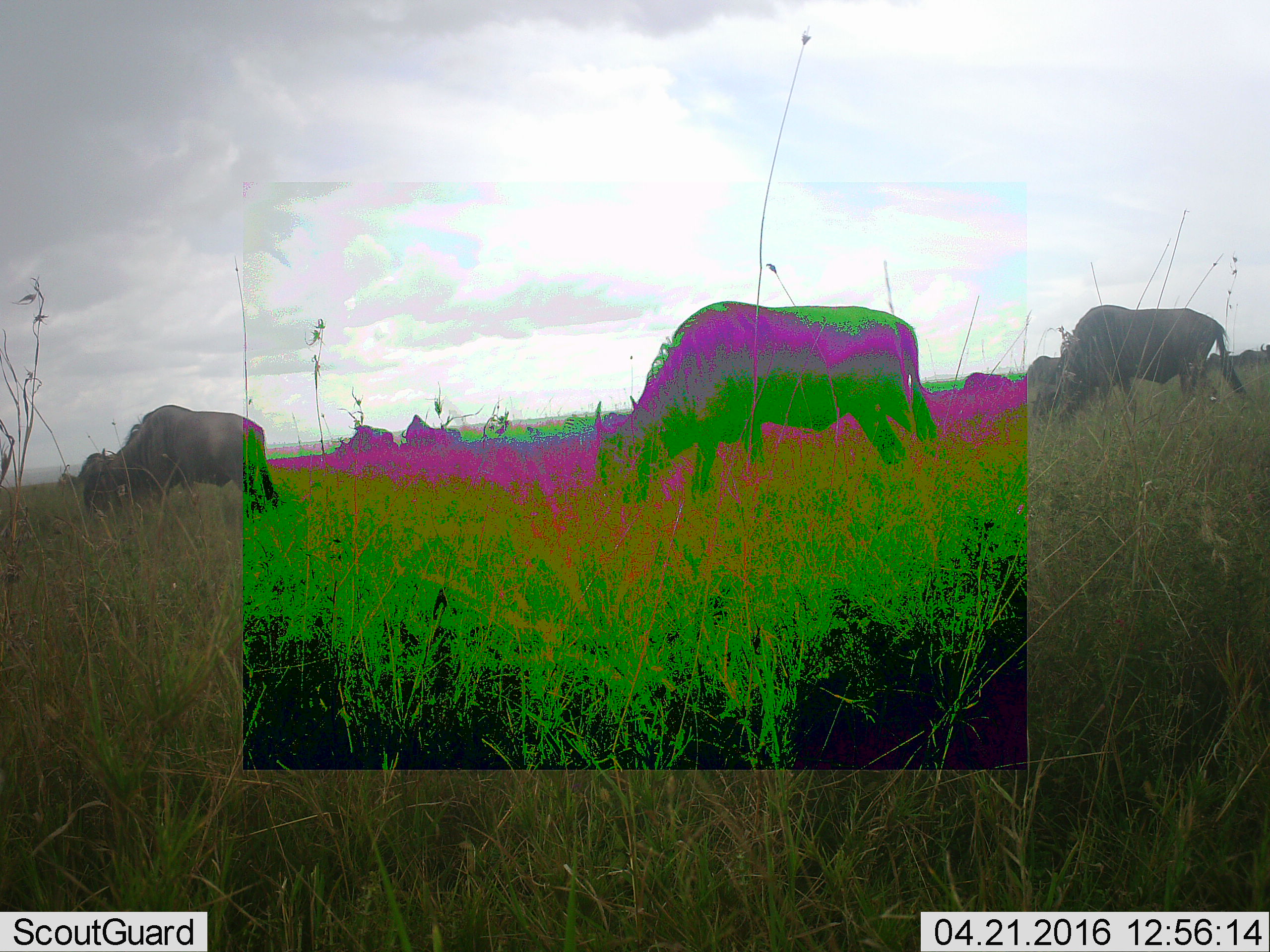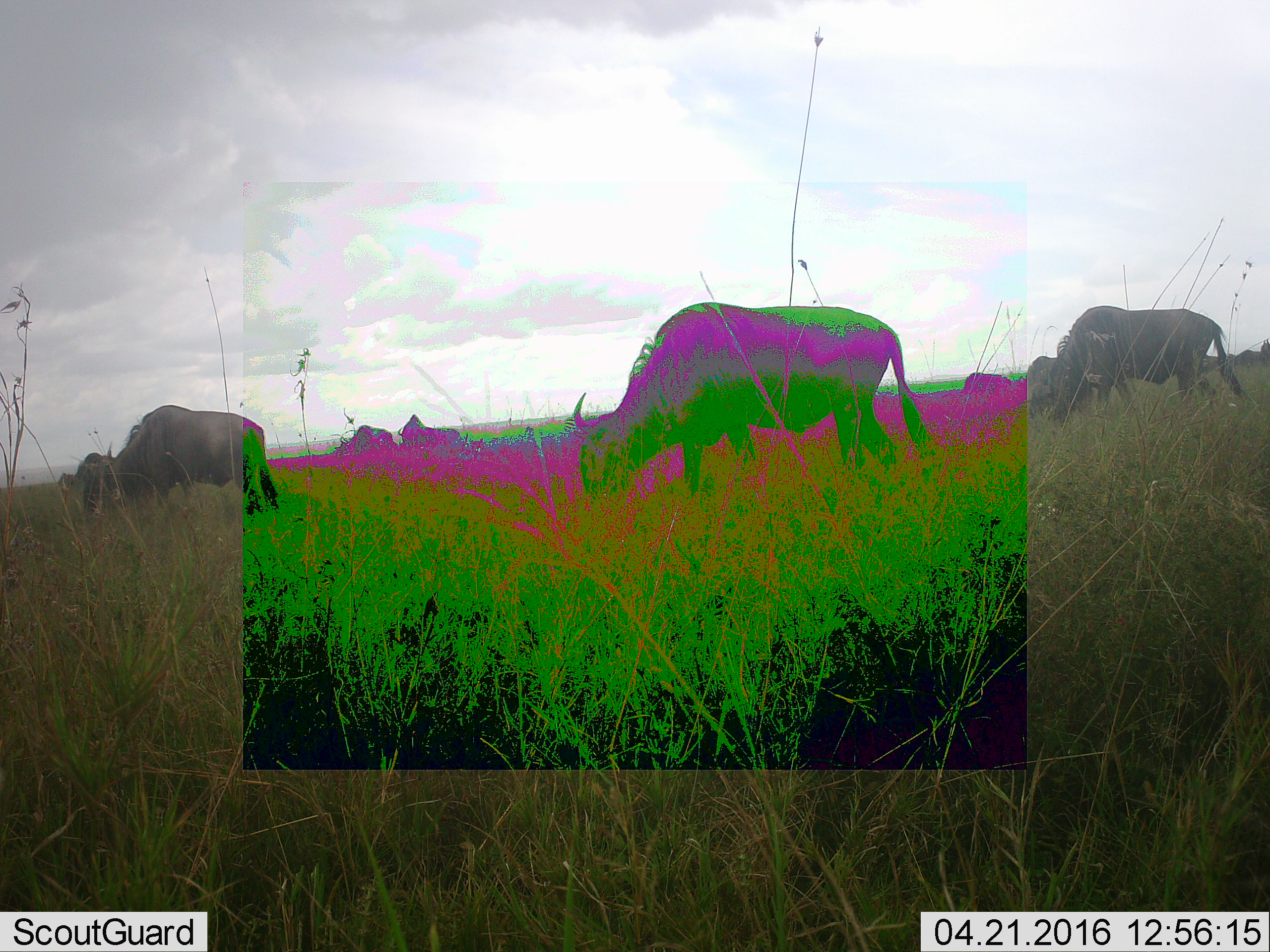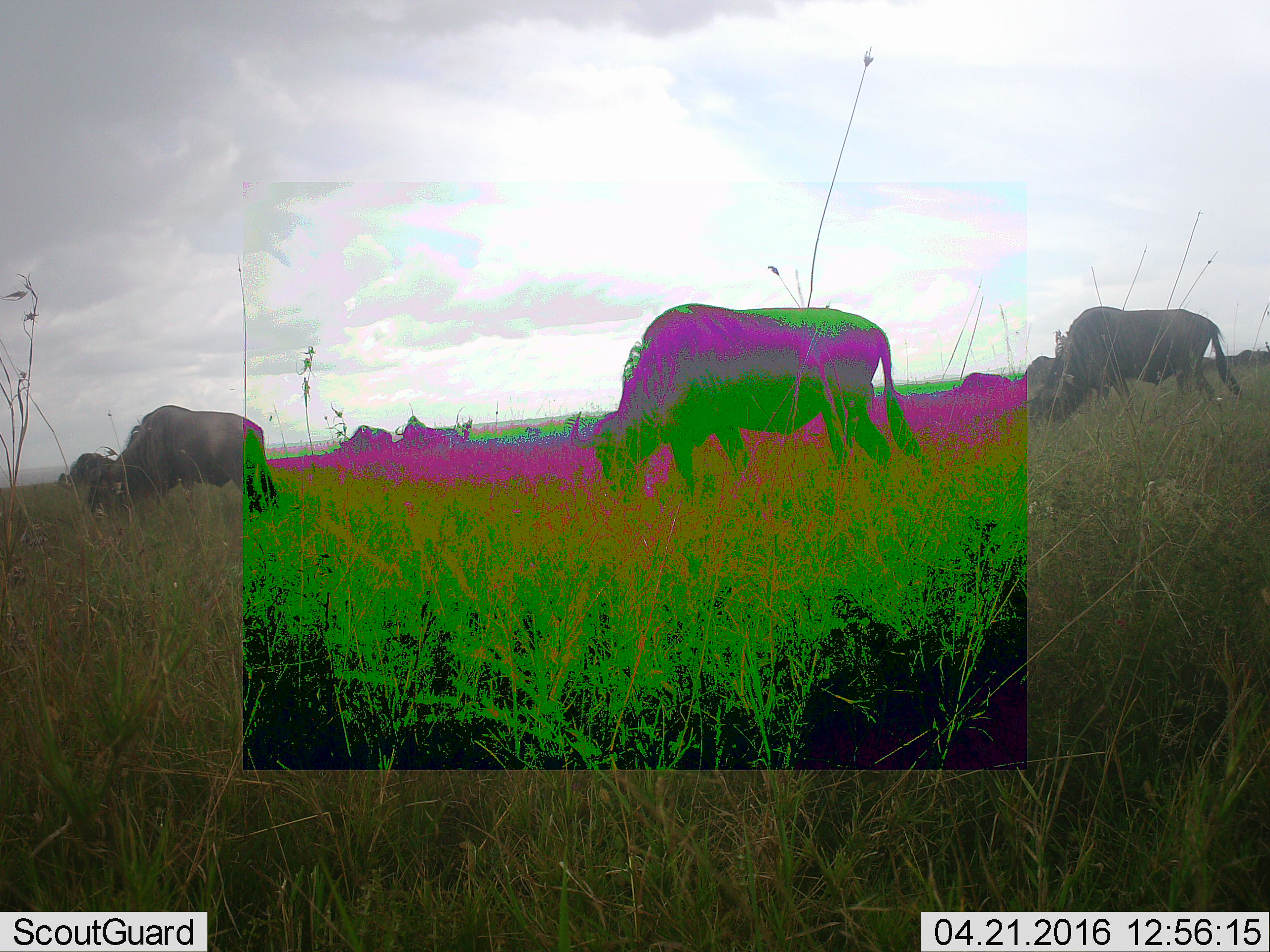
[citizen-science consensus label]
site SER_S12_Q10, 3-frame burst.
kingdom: Animalia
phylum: Chordata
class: Mammalia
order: Artiodactyla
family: Bovidae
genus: Connochaetes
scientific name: Connochaetes taurinus taurinus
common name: blue wildebeest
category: wildebeestblue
Wildebeestblue (blue wildebeest) (Connochaetes taurinus taurinus), count 7. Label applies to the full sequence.